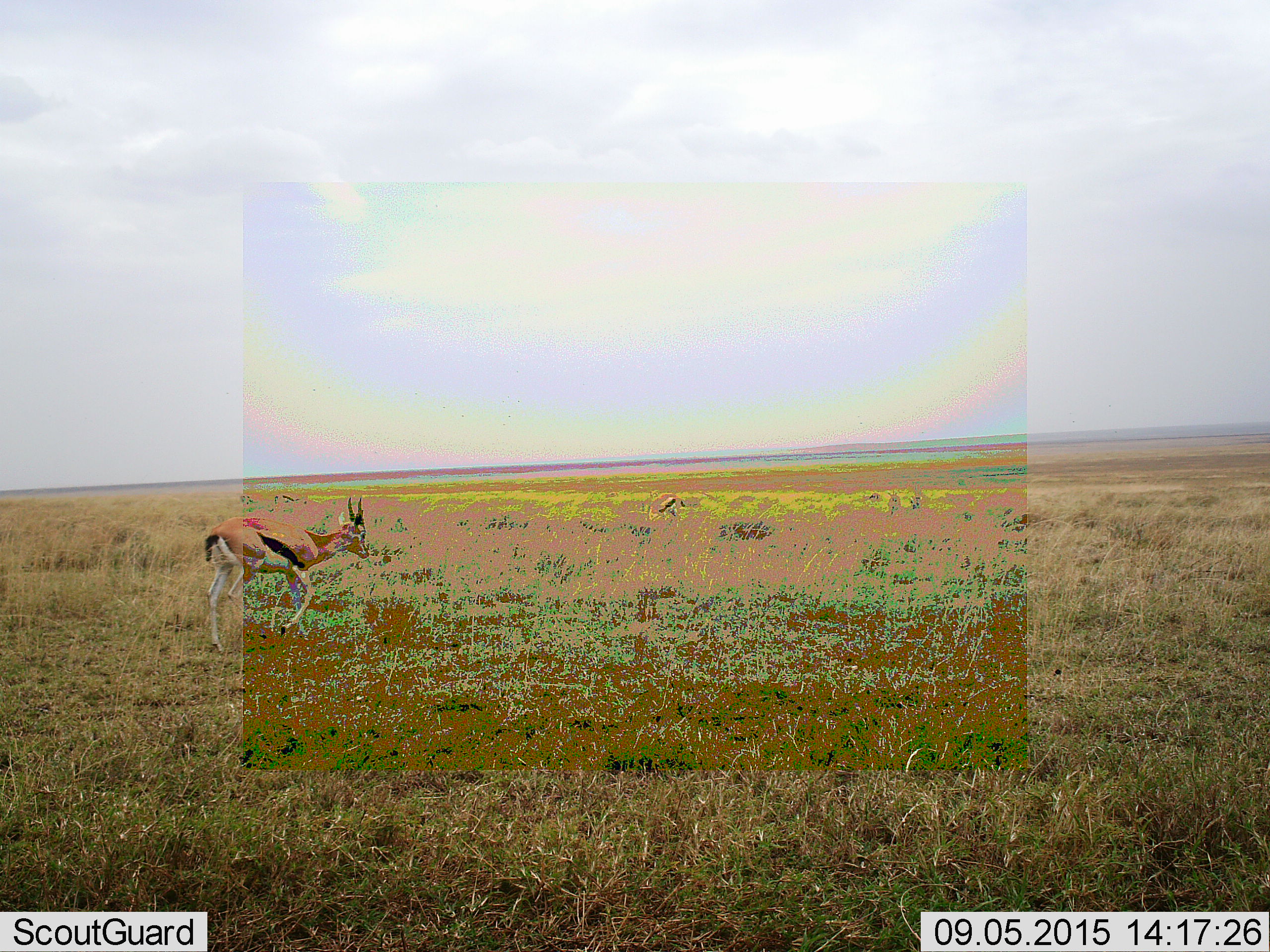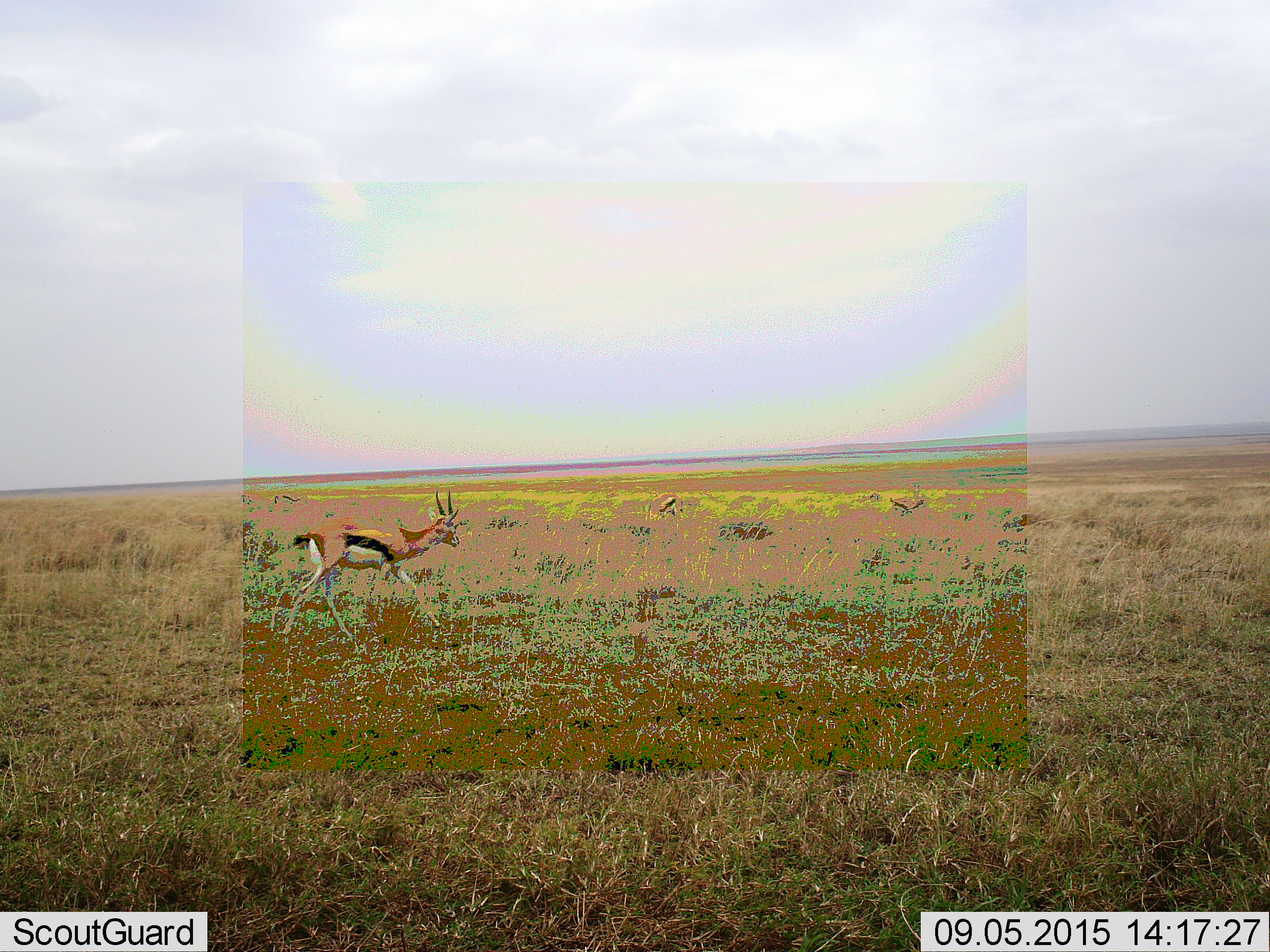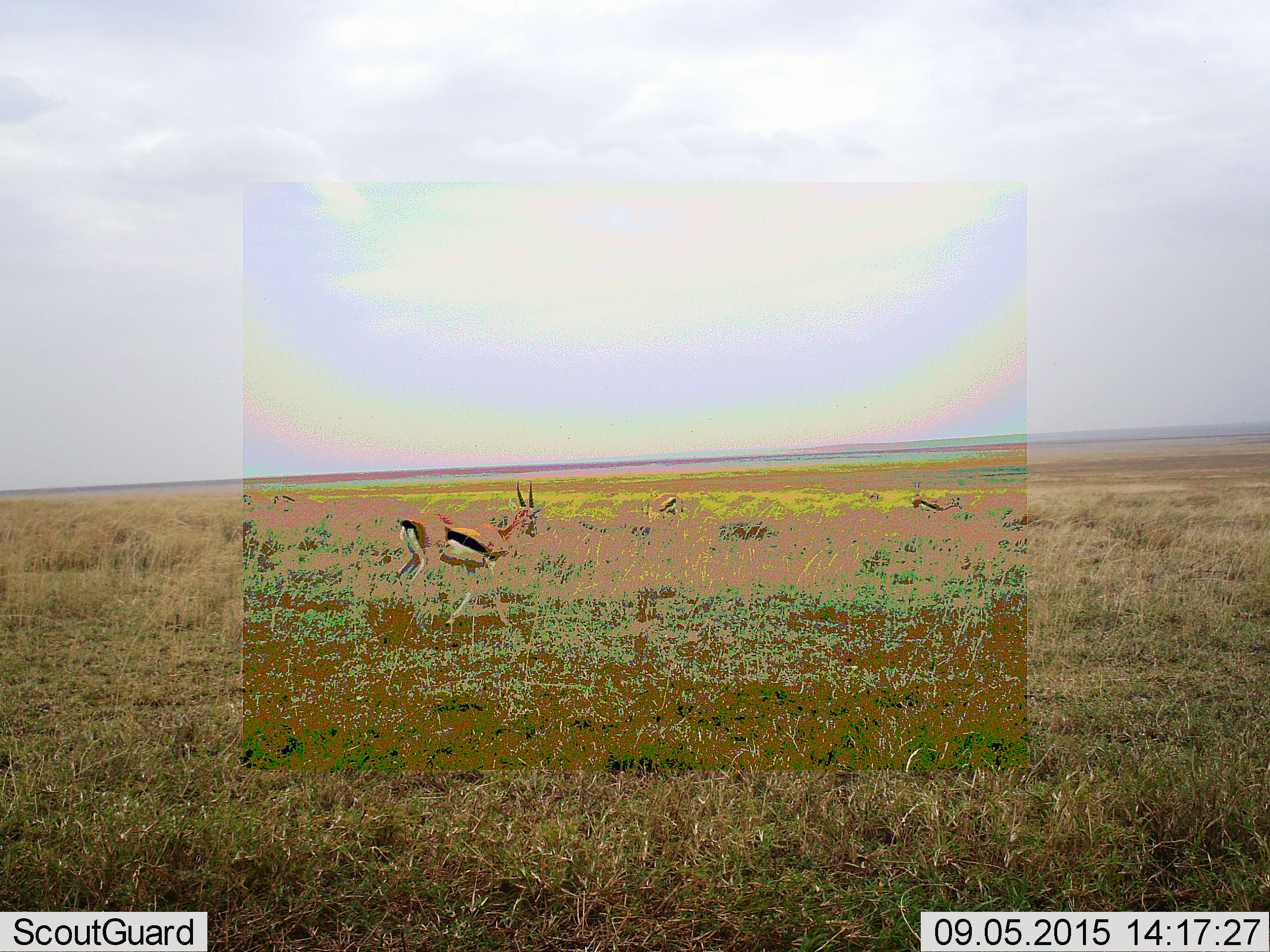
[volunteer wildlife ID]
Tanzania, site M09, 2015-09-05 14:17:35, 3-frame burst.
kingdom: Animalia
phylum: Chordata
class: Mammalia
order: Artiodactyla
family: Bovidae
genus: Eudorcas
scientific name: Eudorcas thomsonii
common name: thomson's gazelle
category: gazellethomsons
Gazellethomsons (thomson's gazelle) (Eudorcas thomsonii), count 2. Behavior (volunteer vote fractions): standing 33%, resting 0%, moving 89%, interacting 0%. Young present (vote fraction): 0%. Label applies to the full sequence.